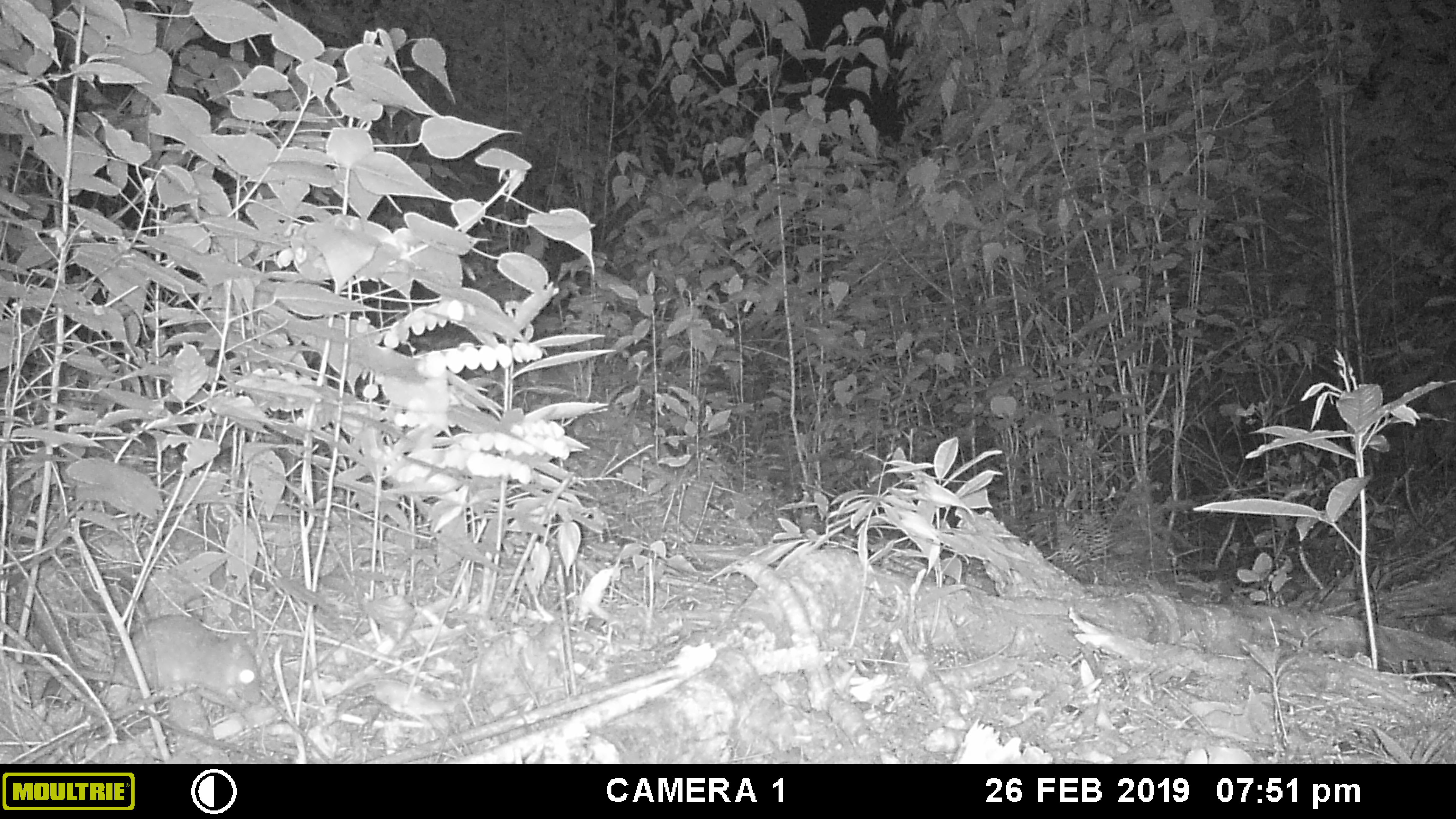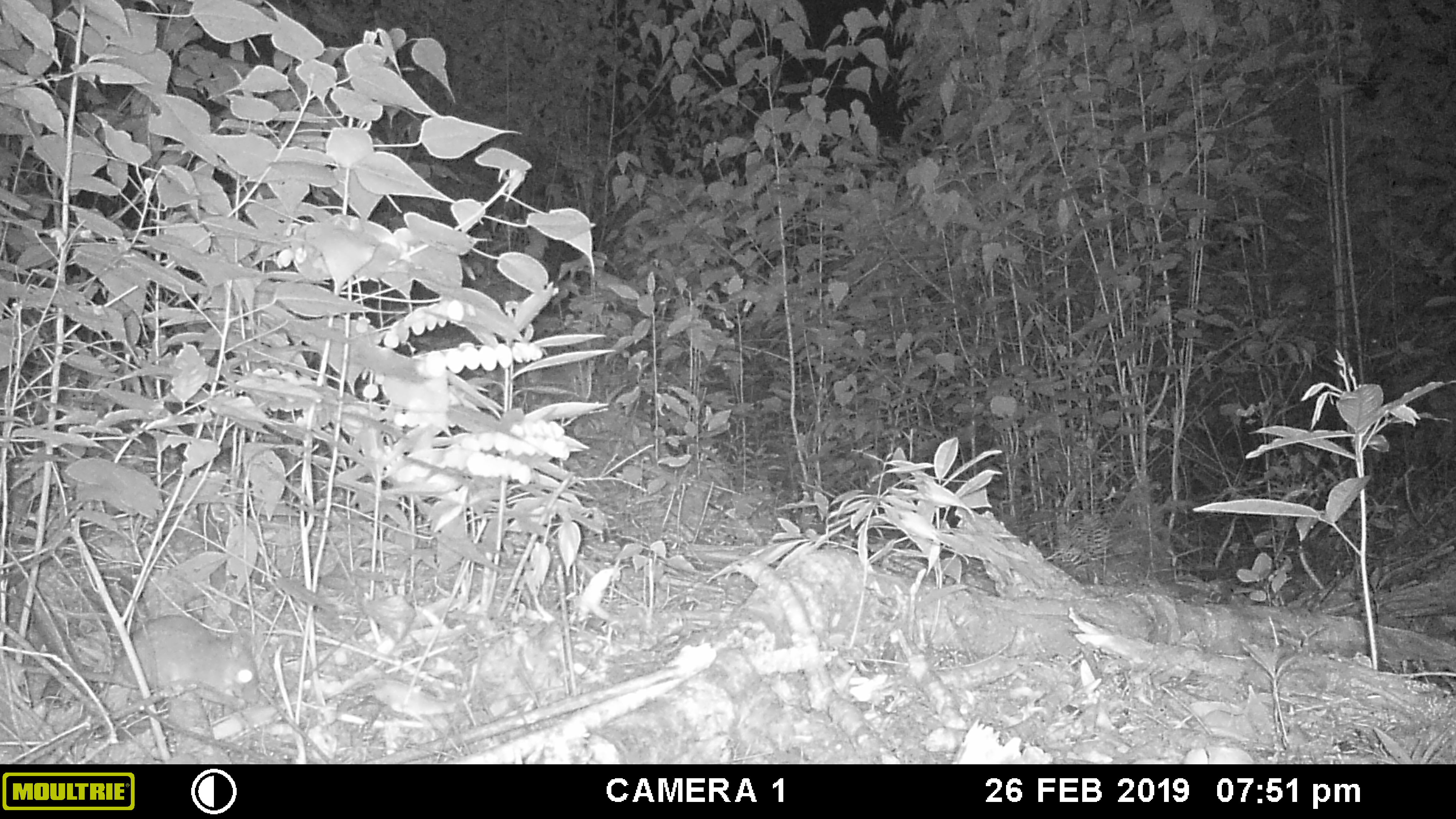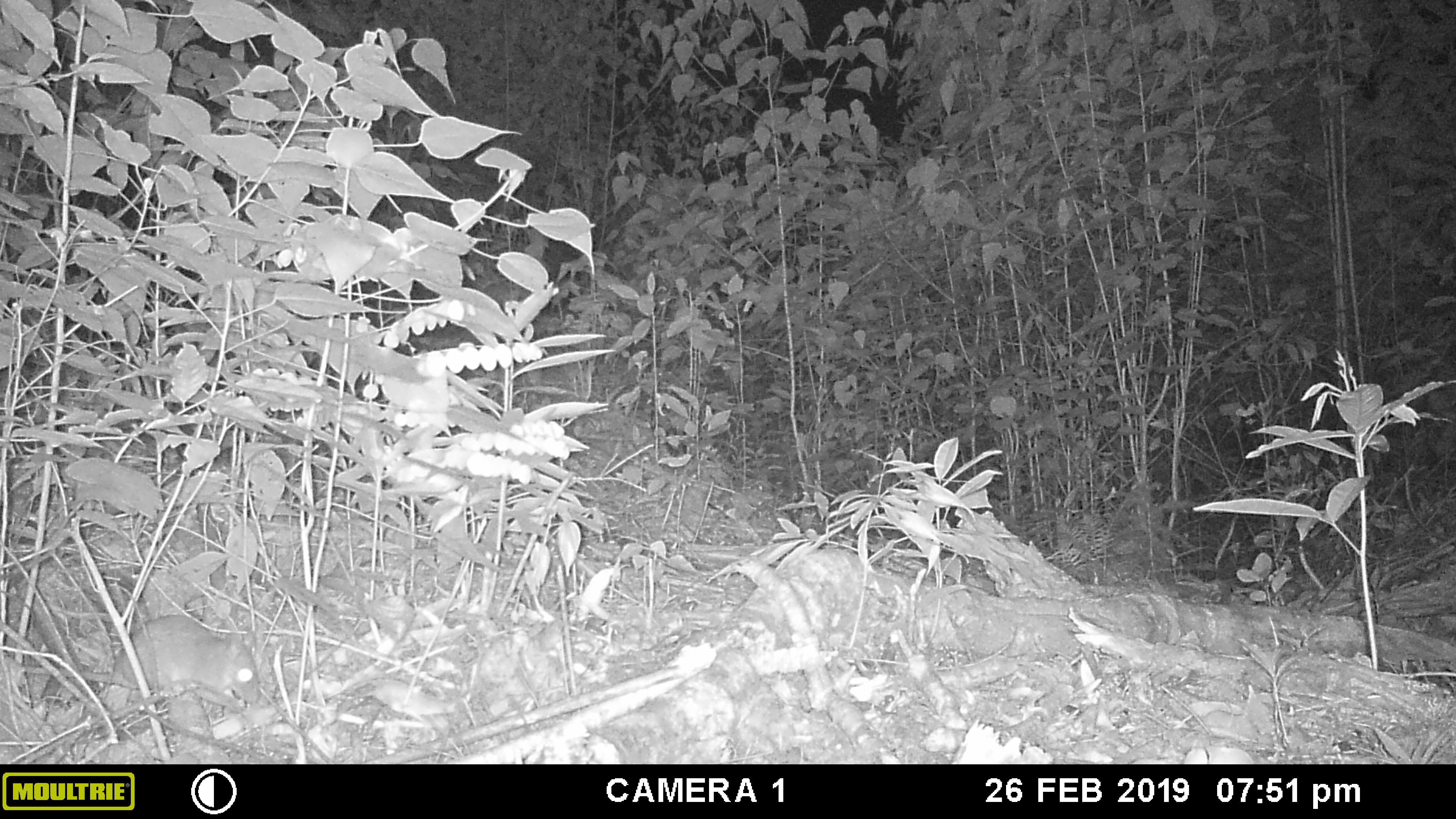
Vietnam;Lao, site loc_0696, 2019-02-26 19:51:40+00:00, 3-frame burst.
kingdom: Animalia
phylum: Chordata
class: Mammalia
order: Rodentia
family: Muridae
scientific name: Muridae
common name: old-world mice and rats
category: unidentified murid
Unidentified murid (old-world mice and rats) (Muridae). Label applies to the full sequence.